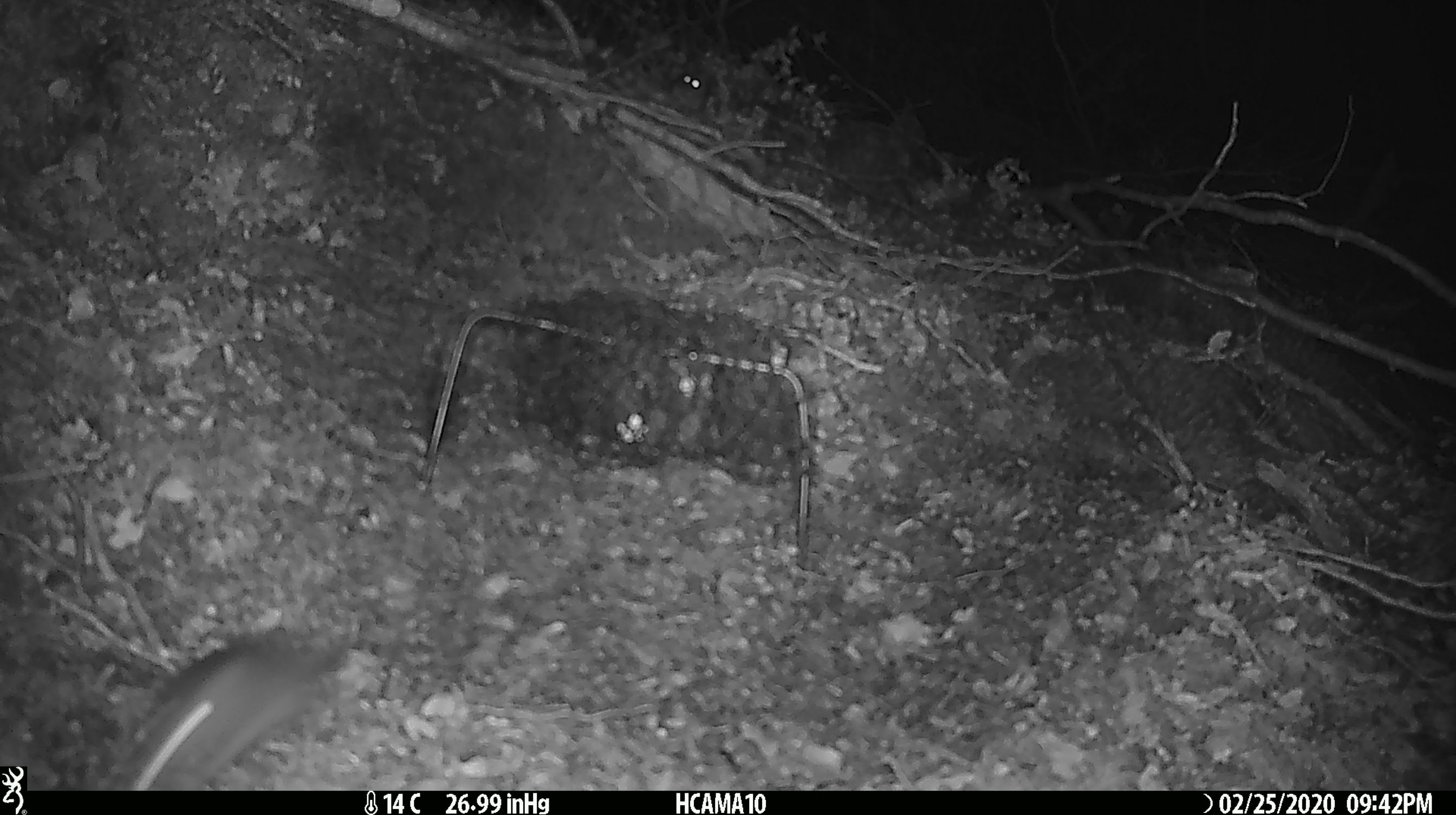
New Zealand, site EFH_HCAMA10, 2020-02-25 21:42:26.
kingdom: Animalia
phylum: Chordata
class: Mammalia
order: Rodentia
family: Muridae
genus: Mus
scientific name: Mus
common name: mouse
Mouse (Mus).